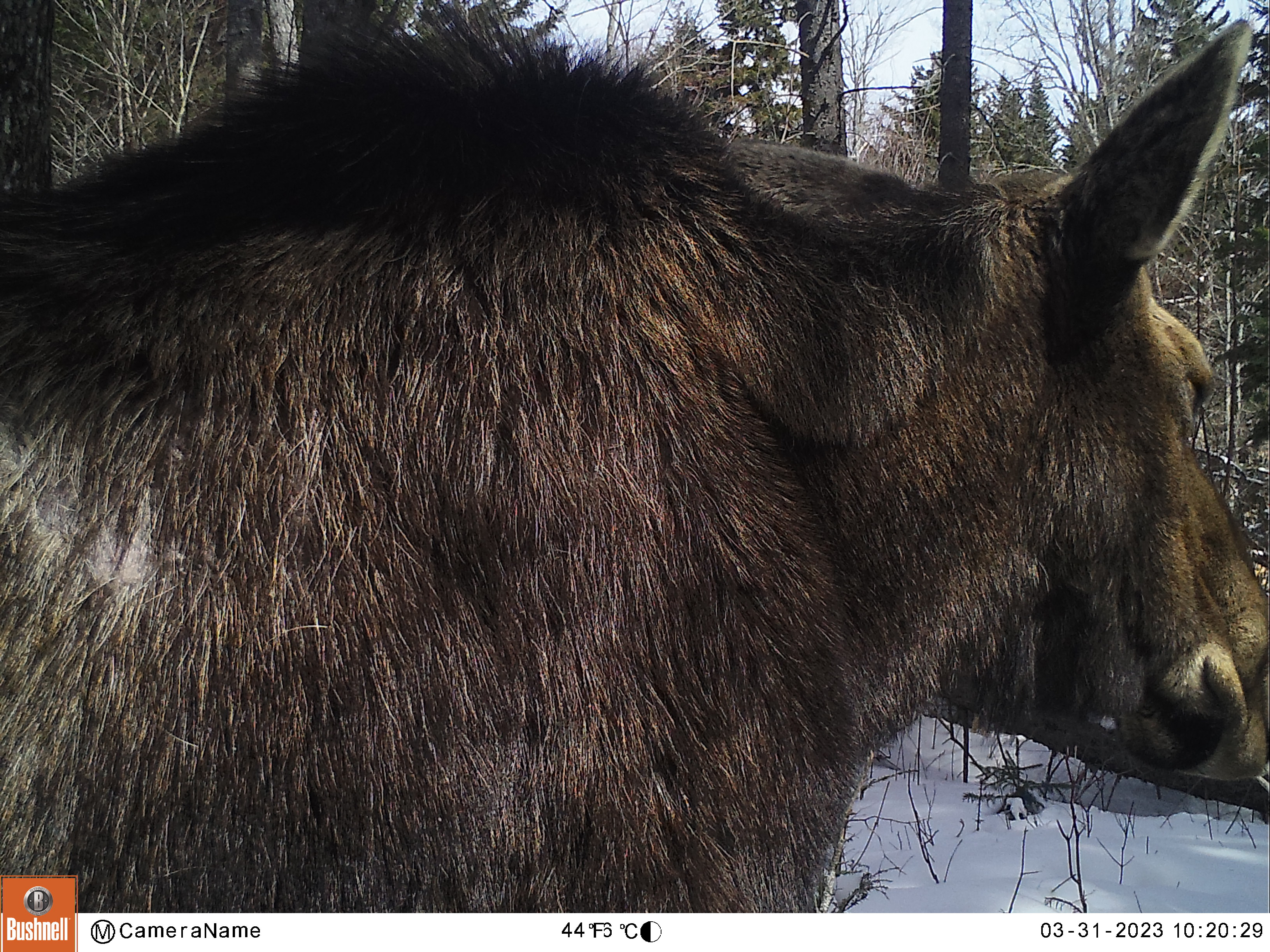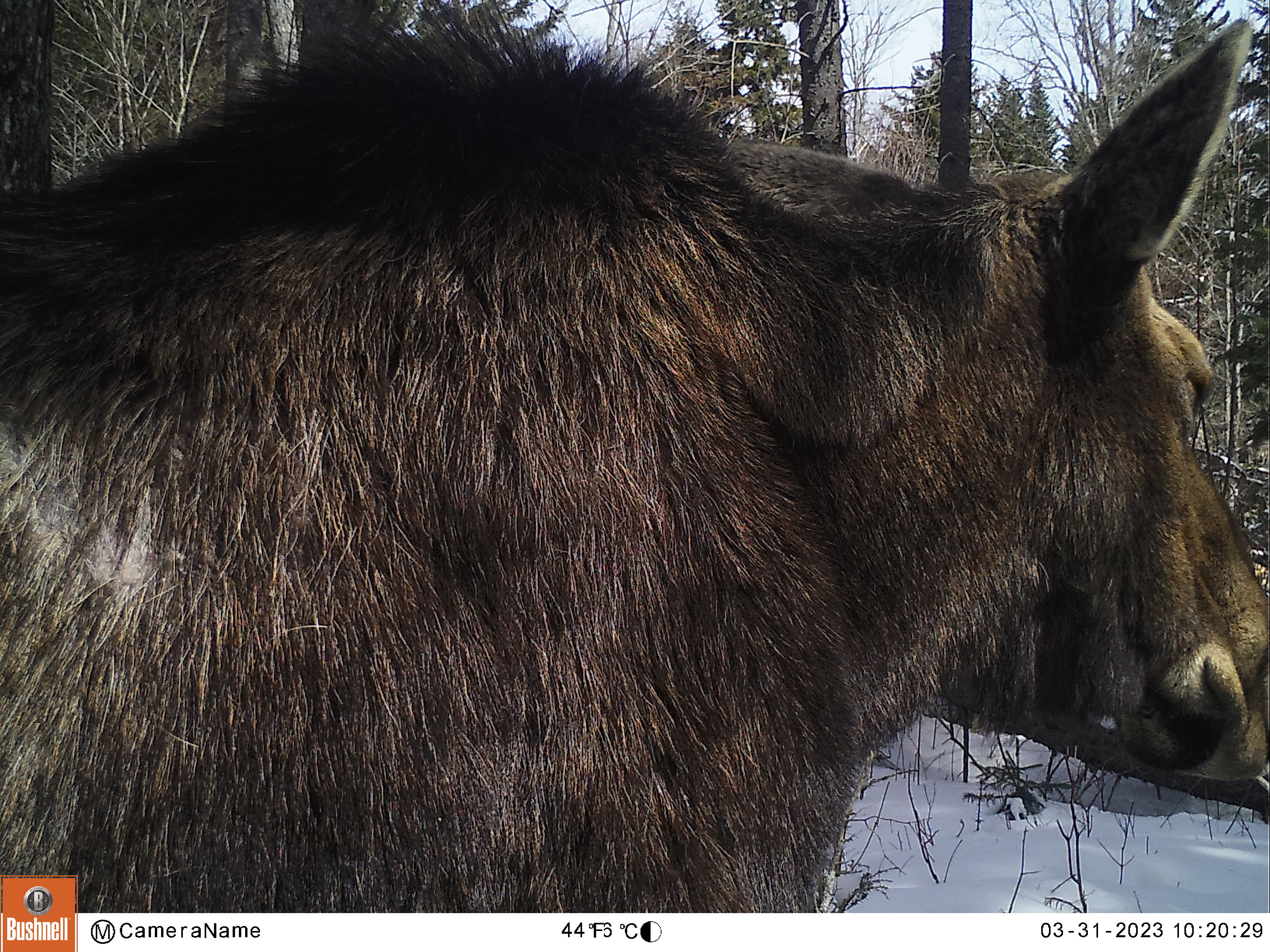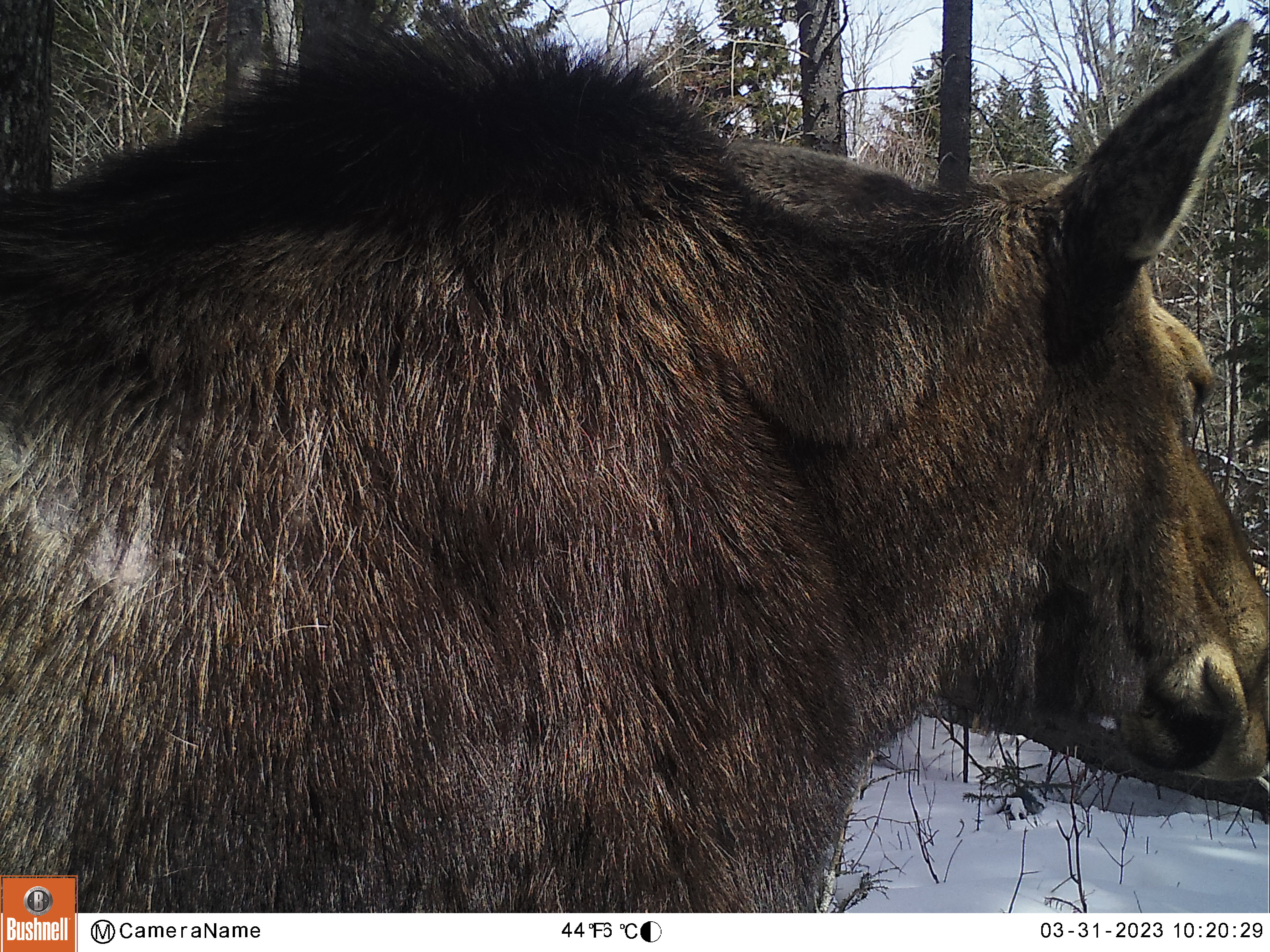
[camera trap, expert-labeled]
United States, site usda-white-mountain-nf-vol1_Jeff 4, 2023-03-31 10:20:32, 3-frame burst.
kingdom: Animalia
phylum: Chordata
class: Mammalia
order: Artiodactyla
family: Cervidae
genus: Alces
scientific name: Alces alces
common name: moose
Moose (Alces alces).